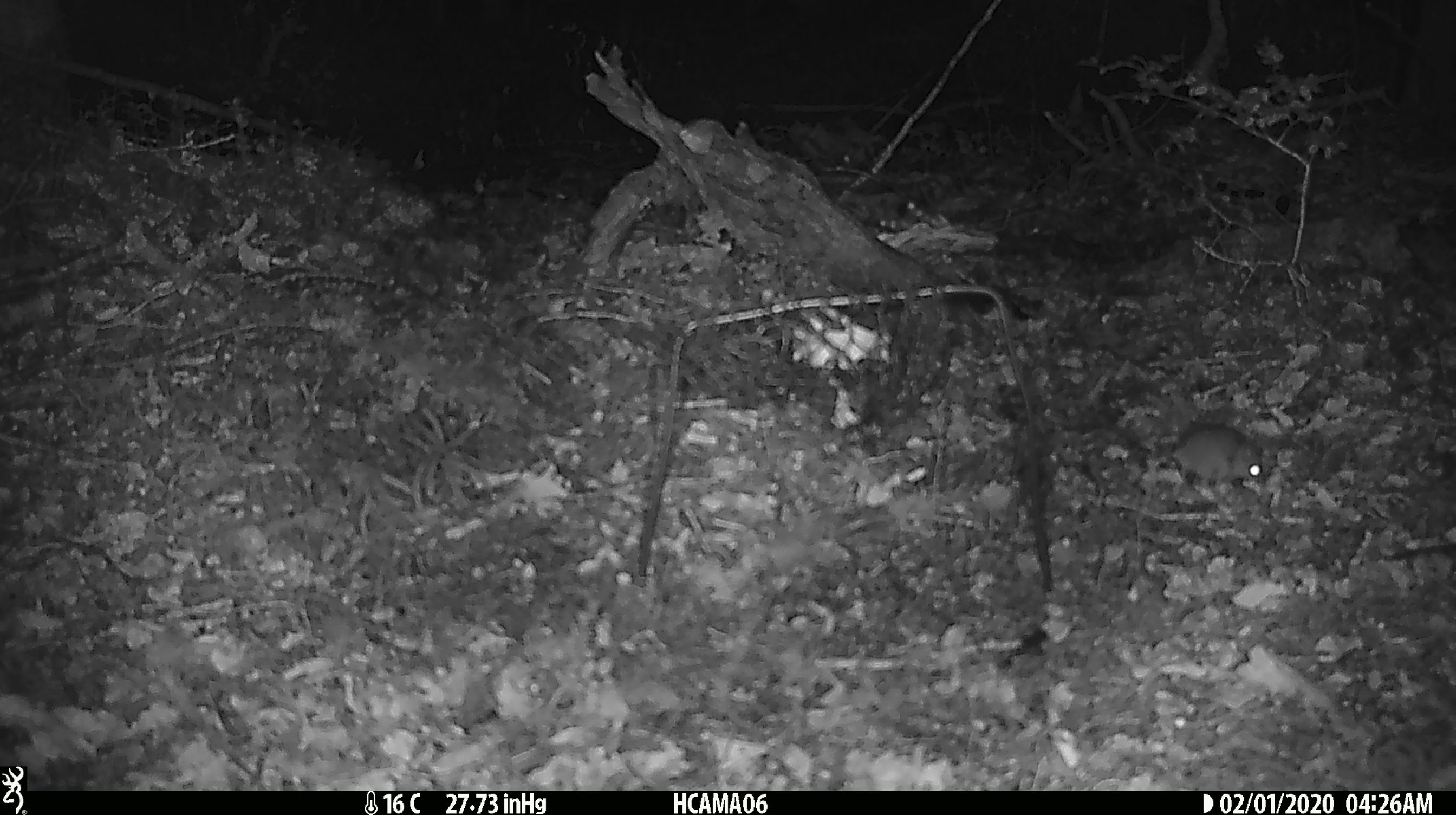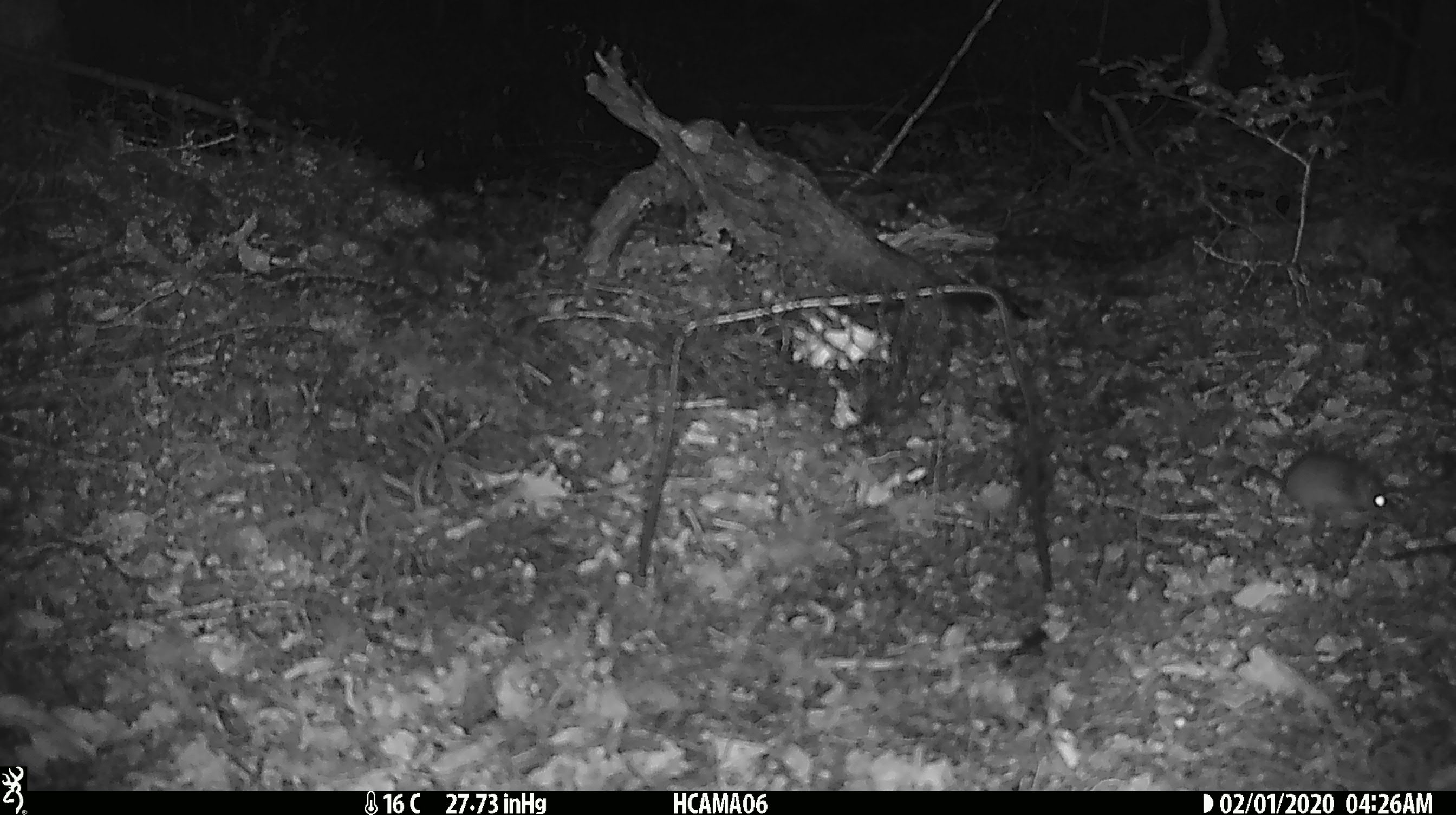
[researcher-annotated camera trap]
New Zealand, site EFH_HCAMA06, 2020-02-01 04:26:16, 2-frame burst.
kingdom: Animalia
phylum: Chordata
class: Mammalia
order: Rodentia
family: Muridae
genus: Mus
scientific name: Mus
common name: mouse